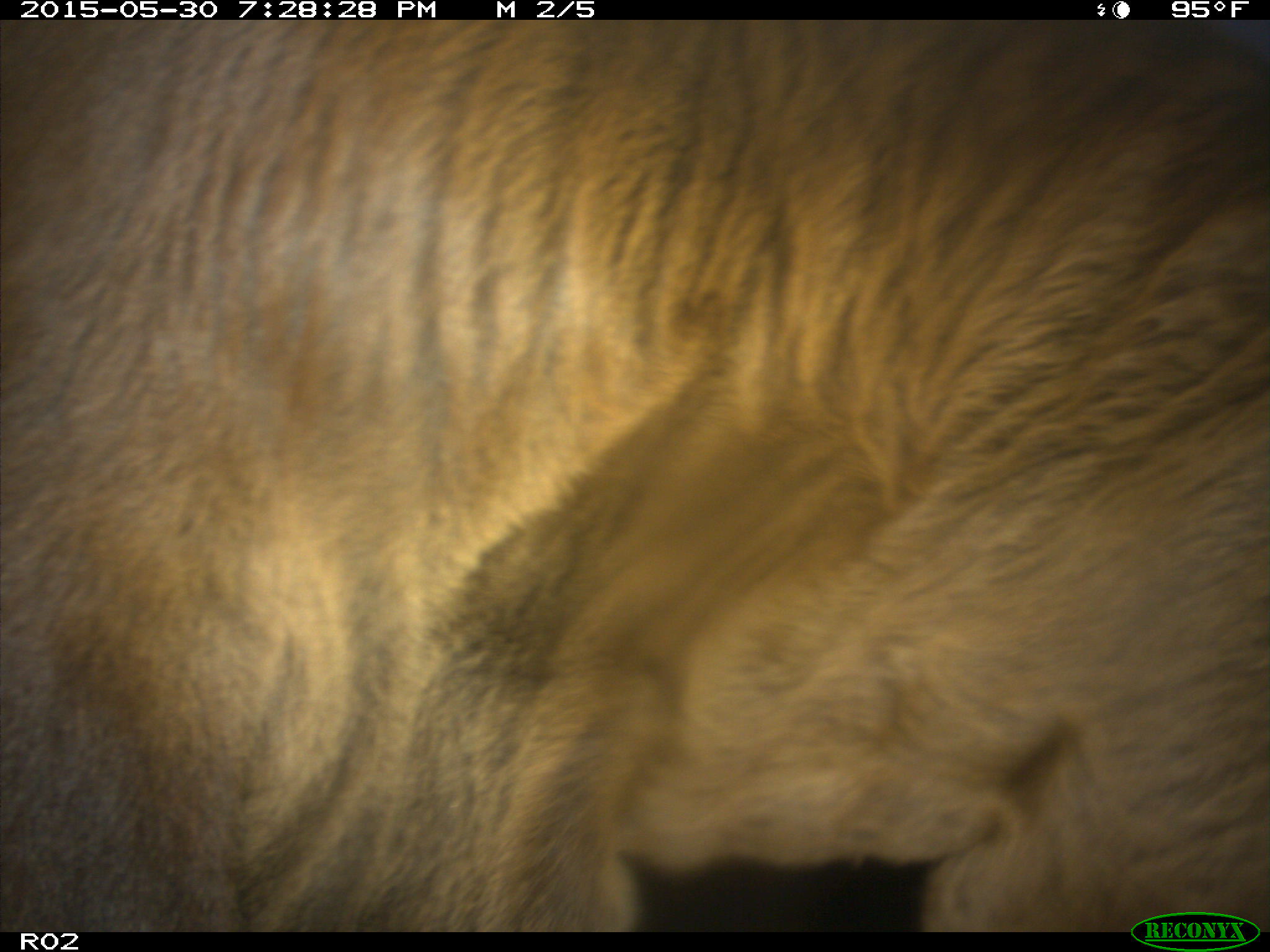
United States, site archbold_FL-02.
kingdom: Animalia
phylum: Chordata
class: Mammalia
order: Artiodactyla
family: Bovidae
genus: Bos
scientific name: Bos taurus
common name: domestic cow